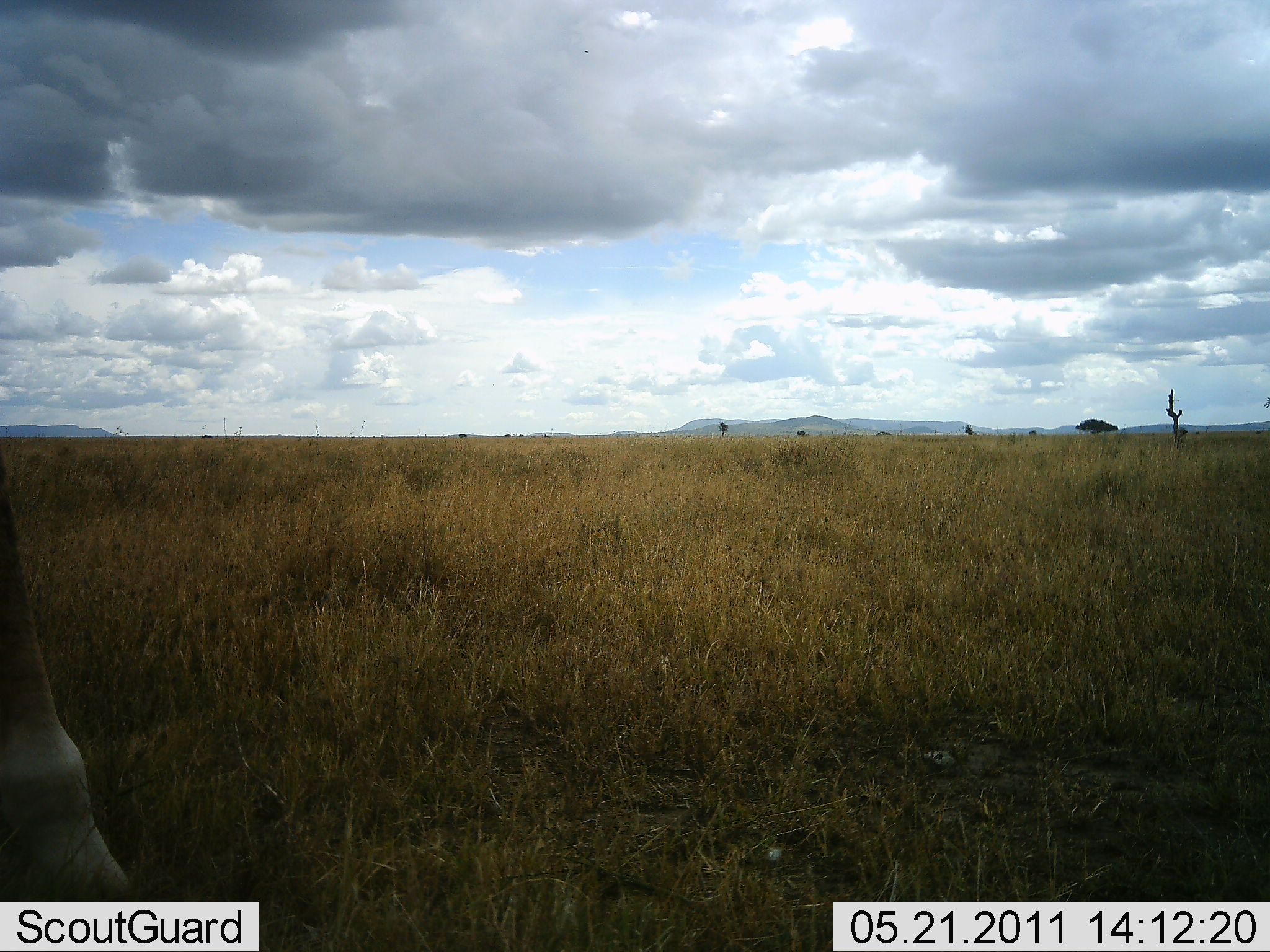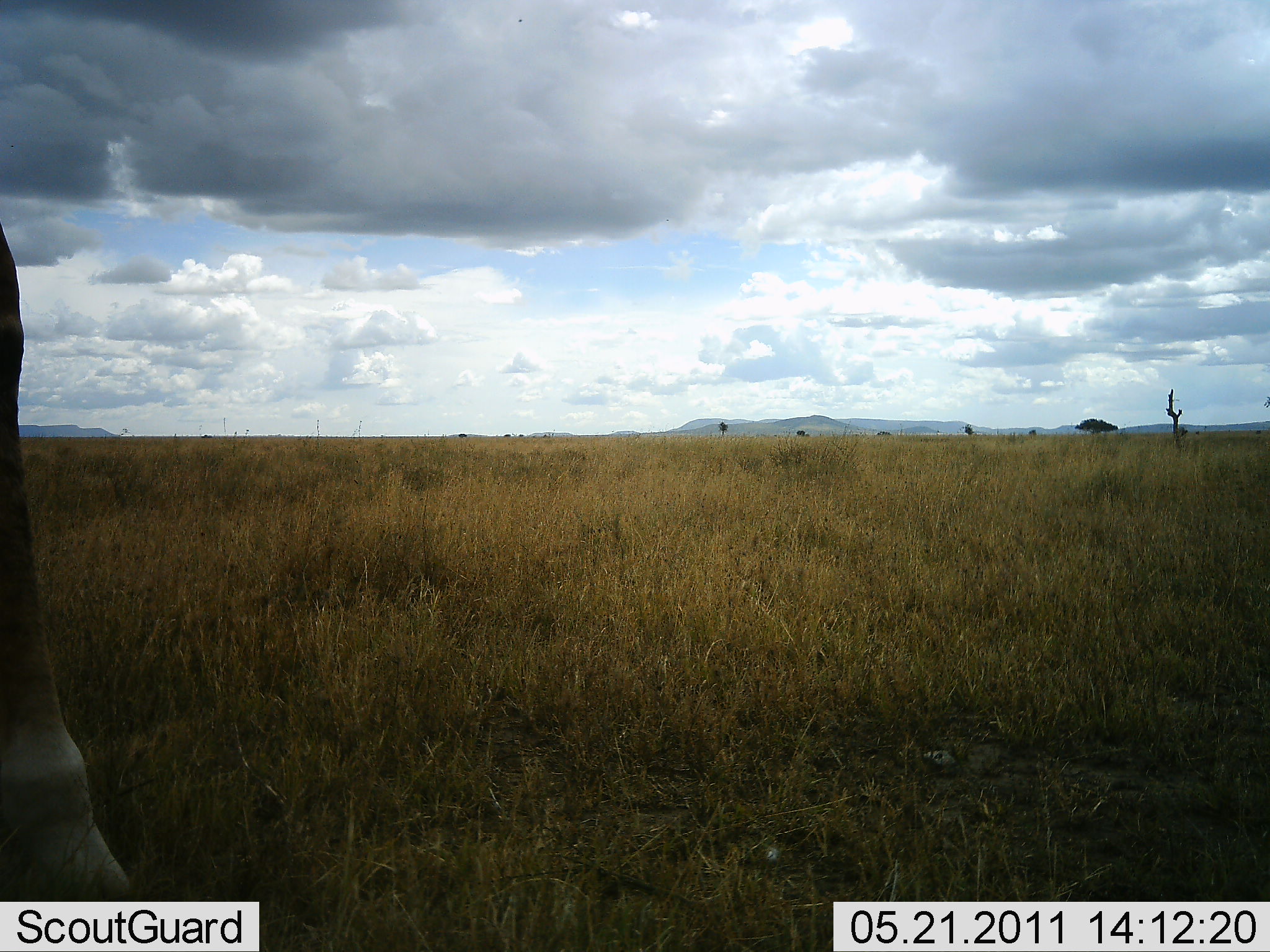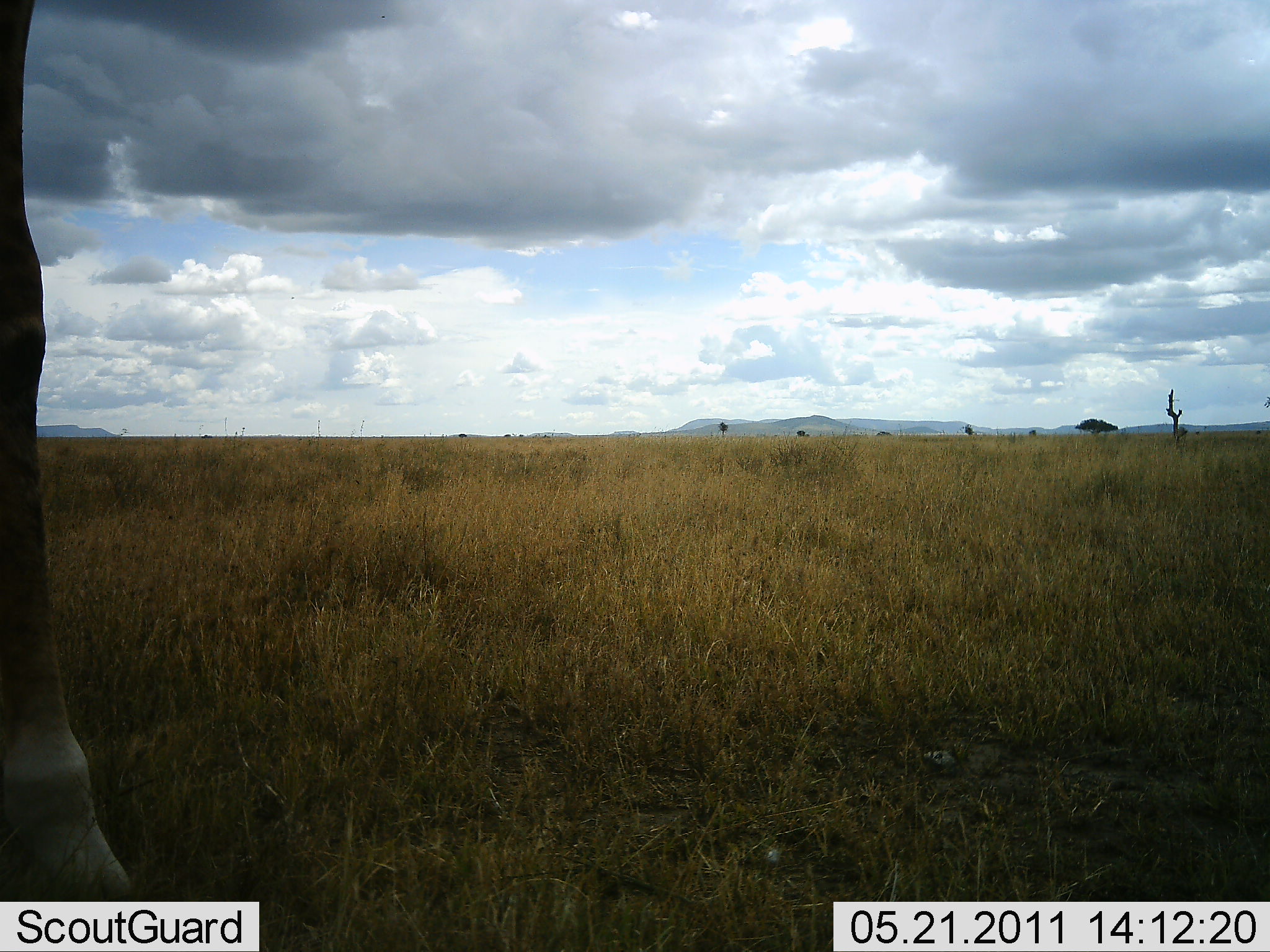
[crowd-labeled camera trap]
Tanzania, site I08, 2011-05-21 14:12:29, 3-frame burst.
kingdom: Animalia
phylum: Chordata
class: Mammalia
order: Artiodactyla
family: Giraffidae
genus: Giraffa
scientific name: Giraffa camelopardalis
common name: giraffe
Giraffe (Giraffa camelopardalis), count 1. Behavior (volunteer vote fractions): standing 92%, resting 0%, moving 8%, interacting 0%. Young present (vote fraction): 0%. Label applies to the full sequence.